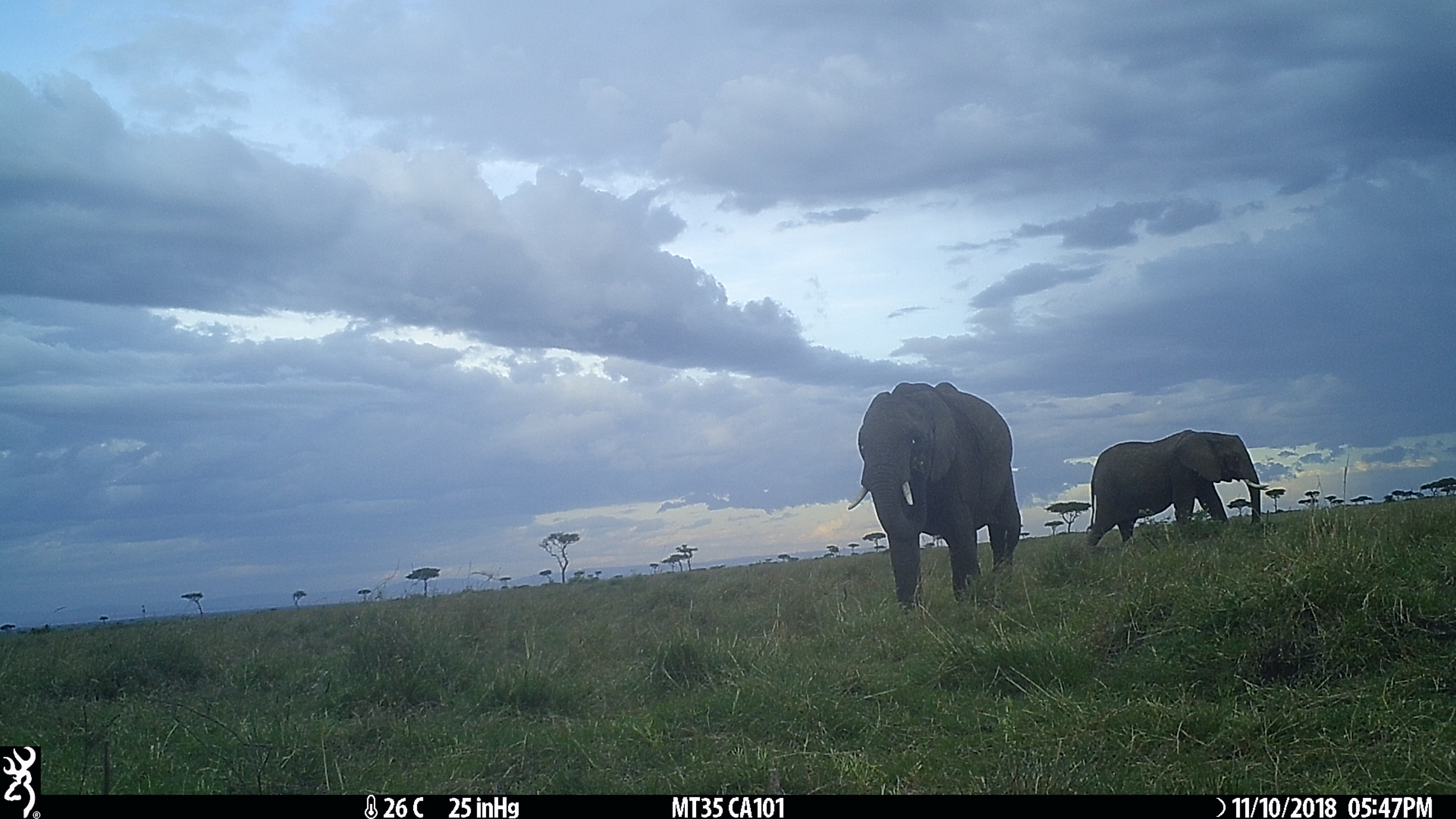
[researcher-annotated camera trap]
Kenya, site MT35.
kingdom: Animalia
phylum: Chordata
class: Mammalia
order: Proboscidea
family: Elephantidae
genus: Loxodonta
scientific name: Loxodonta africana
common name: elephant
Elephant (Loxodonta africana).